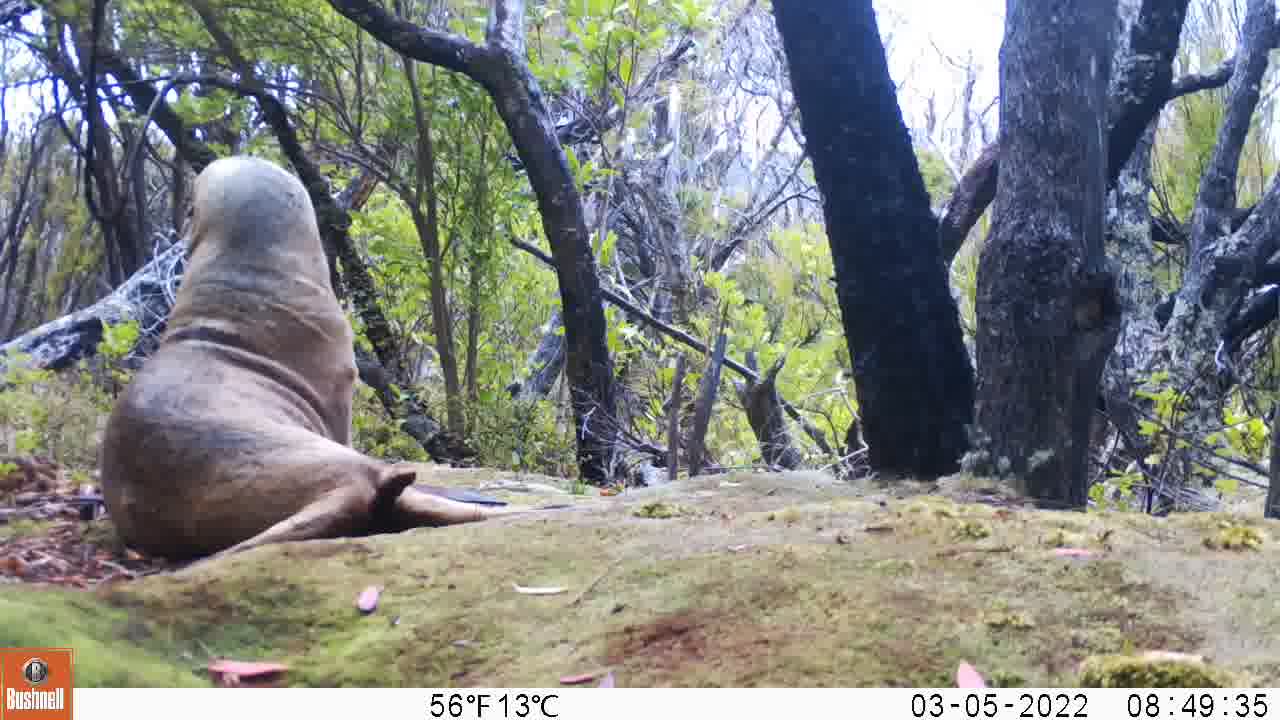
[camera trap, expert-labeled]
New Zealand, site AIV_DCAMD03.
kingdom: Animalia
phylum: Chordata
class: Mammalia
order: Carnivora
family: Otariidae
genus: Phocarctos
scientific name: Phocarctos hookeri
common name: new zealand sea lion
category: sealion